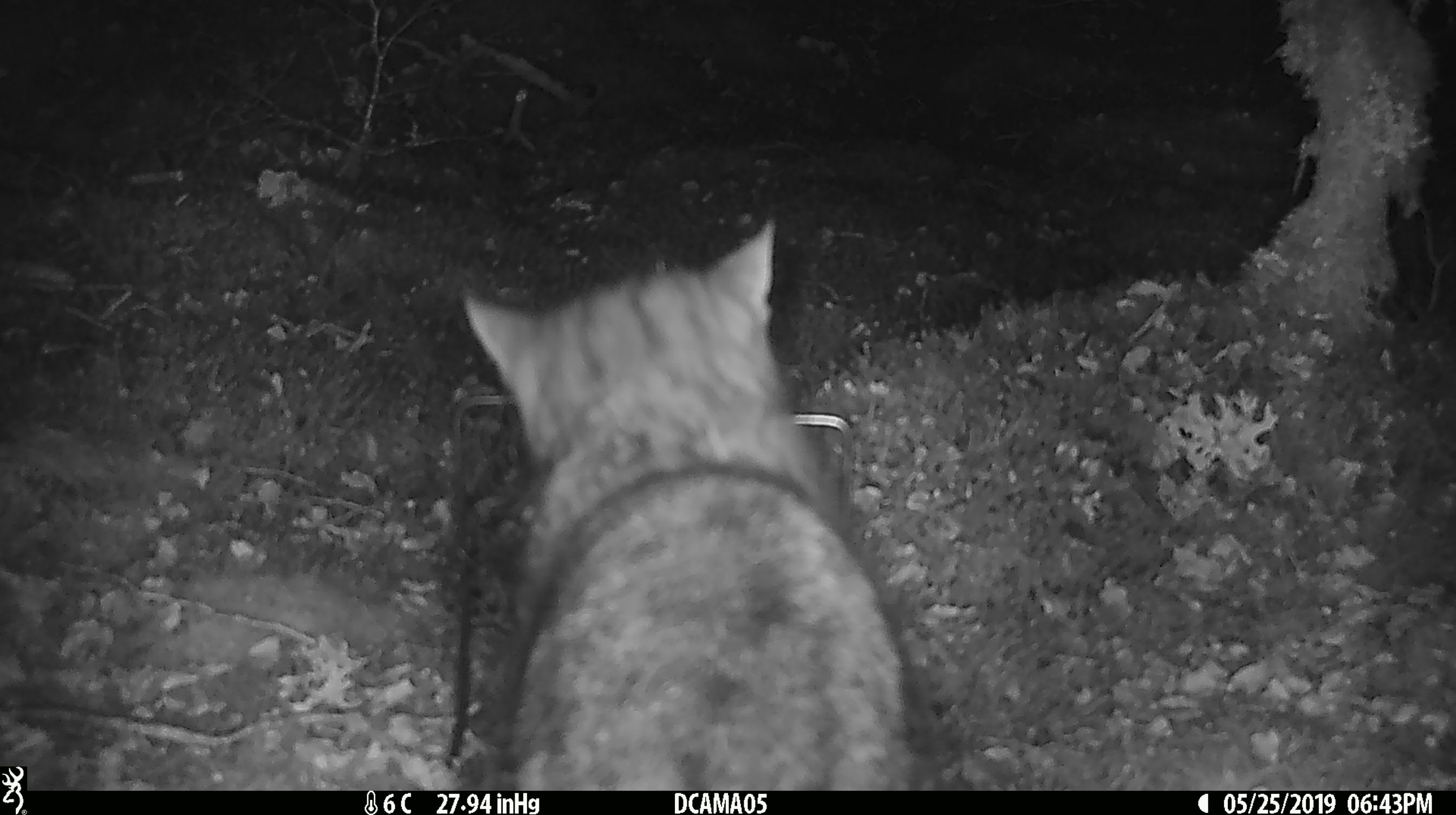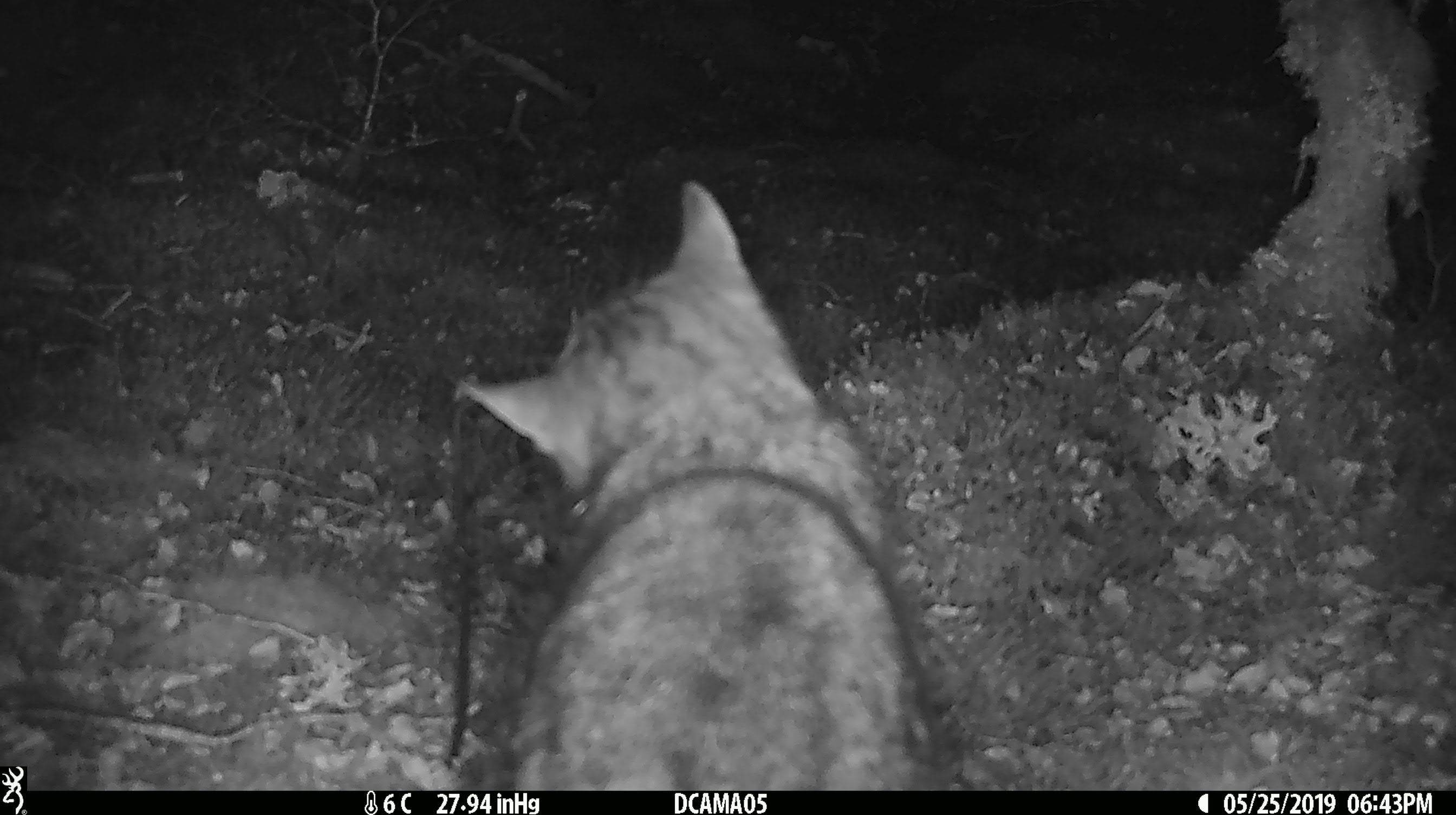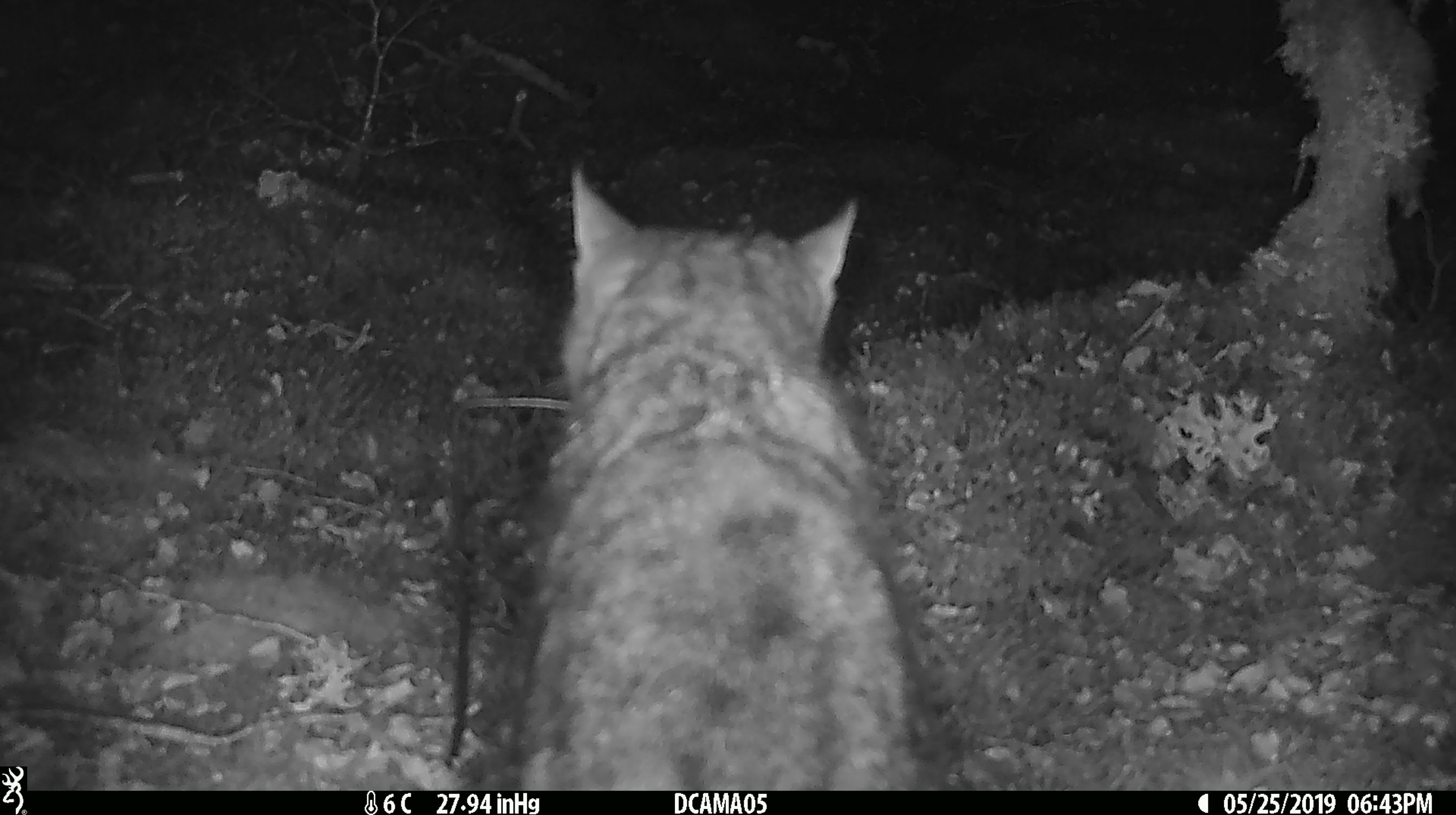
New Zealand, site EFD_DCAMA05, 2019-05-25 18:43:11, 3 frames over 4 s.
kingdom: Animalia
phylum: Chordata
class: Mammalia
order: Carnivora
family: Felidae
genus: Felis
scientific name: Felis catus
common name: domestic cat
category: cat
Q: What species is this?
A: Cat (domestic cat) (Felis catus).